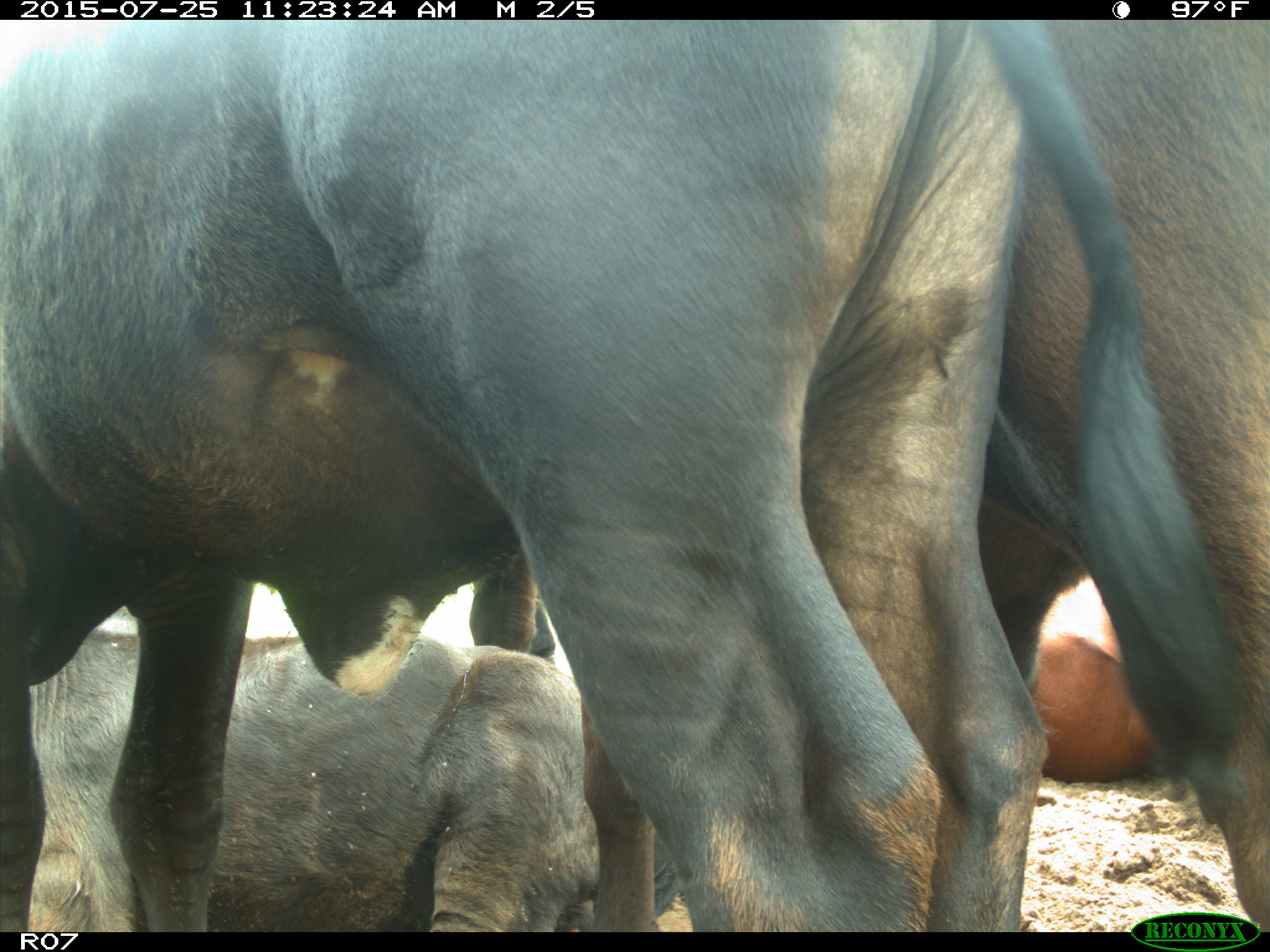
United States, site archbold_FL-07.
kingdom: Animalia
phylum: Chordata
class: Mammalia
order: Artiodactyla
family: Bovidae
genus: Bos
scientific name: Bos taurus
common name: domestic cow